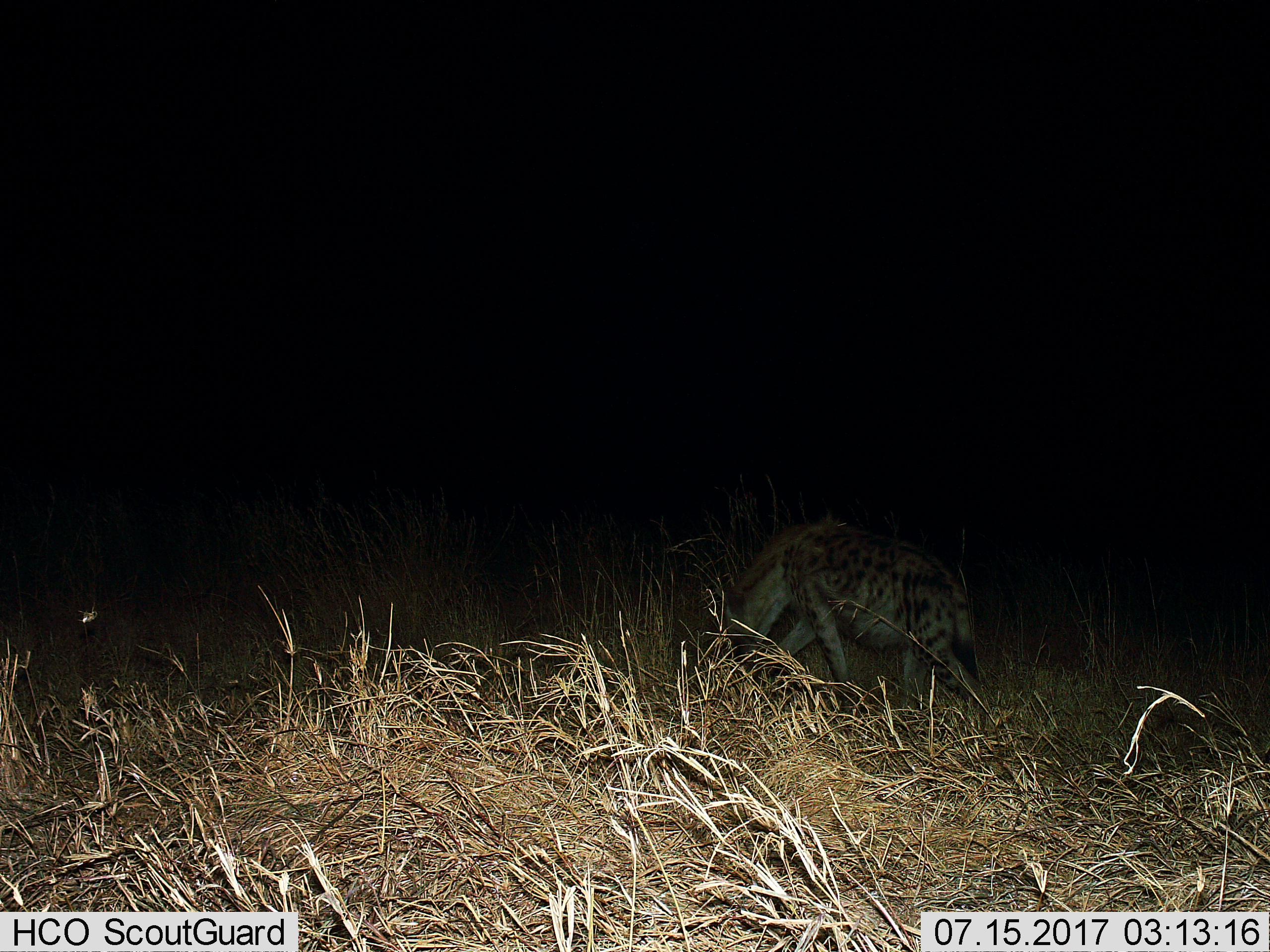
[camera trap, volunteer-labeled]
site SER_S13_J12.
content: unidentified animal